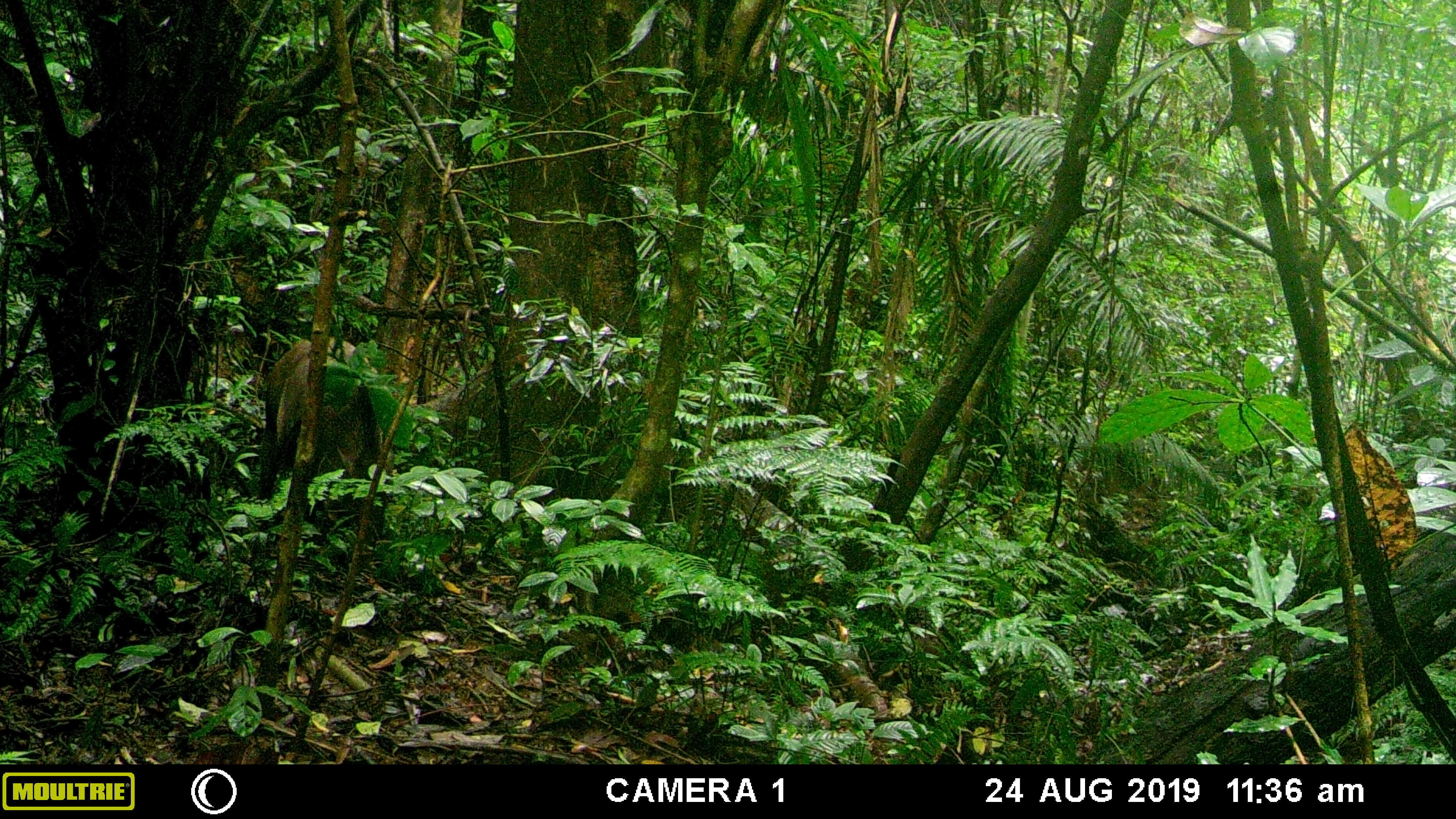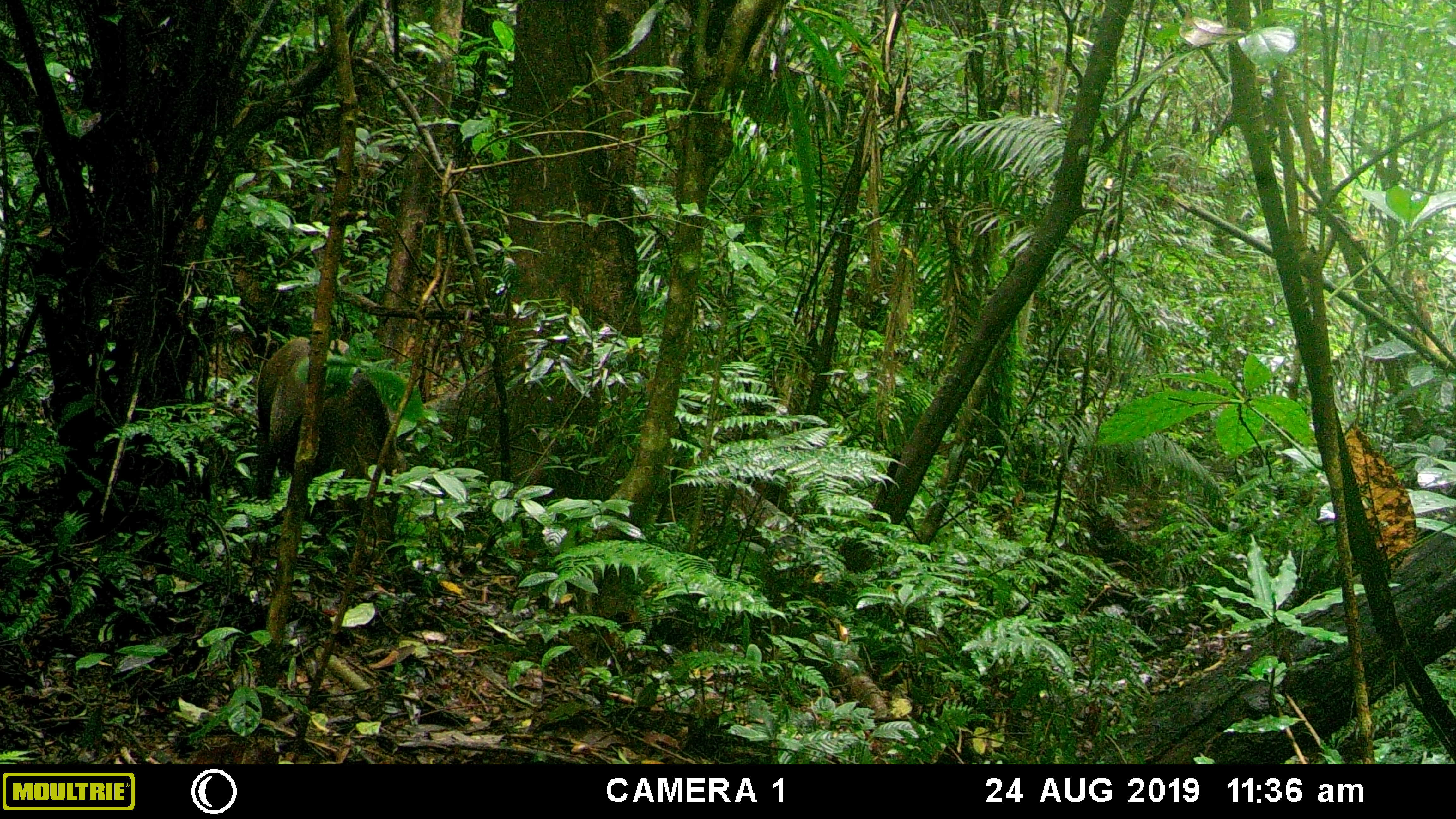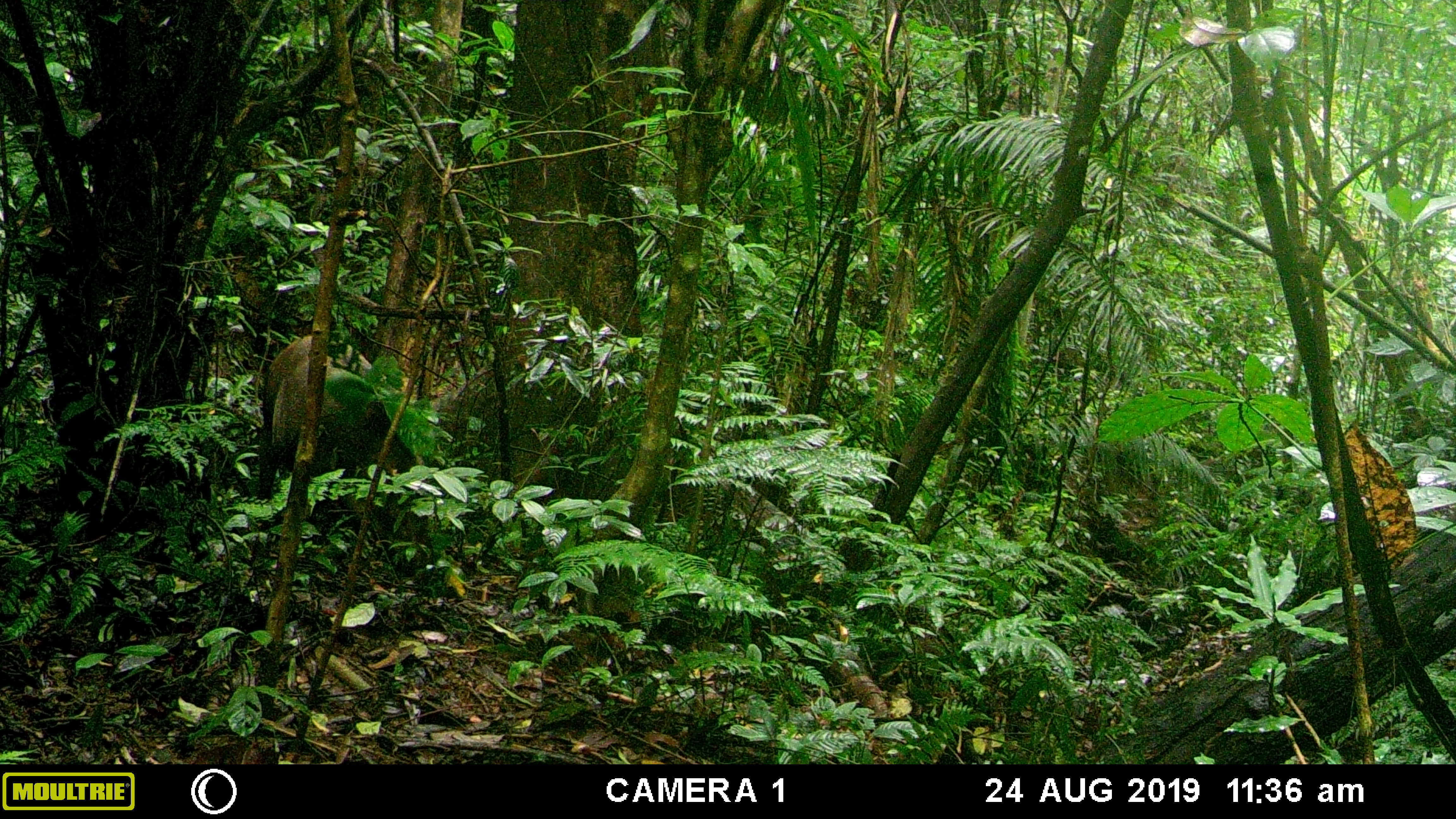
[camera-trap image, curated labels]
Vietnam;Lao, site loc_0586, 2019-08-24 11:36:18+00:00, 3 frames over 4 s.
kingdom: Animalia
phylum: Chordata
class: Mammalia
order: Artiodactyla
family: Suidae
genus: Sus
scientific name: Sus scrofa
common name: eurasian wild pig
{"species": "eurasian wild pig (Sus scrofa)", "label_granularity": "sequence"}